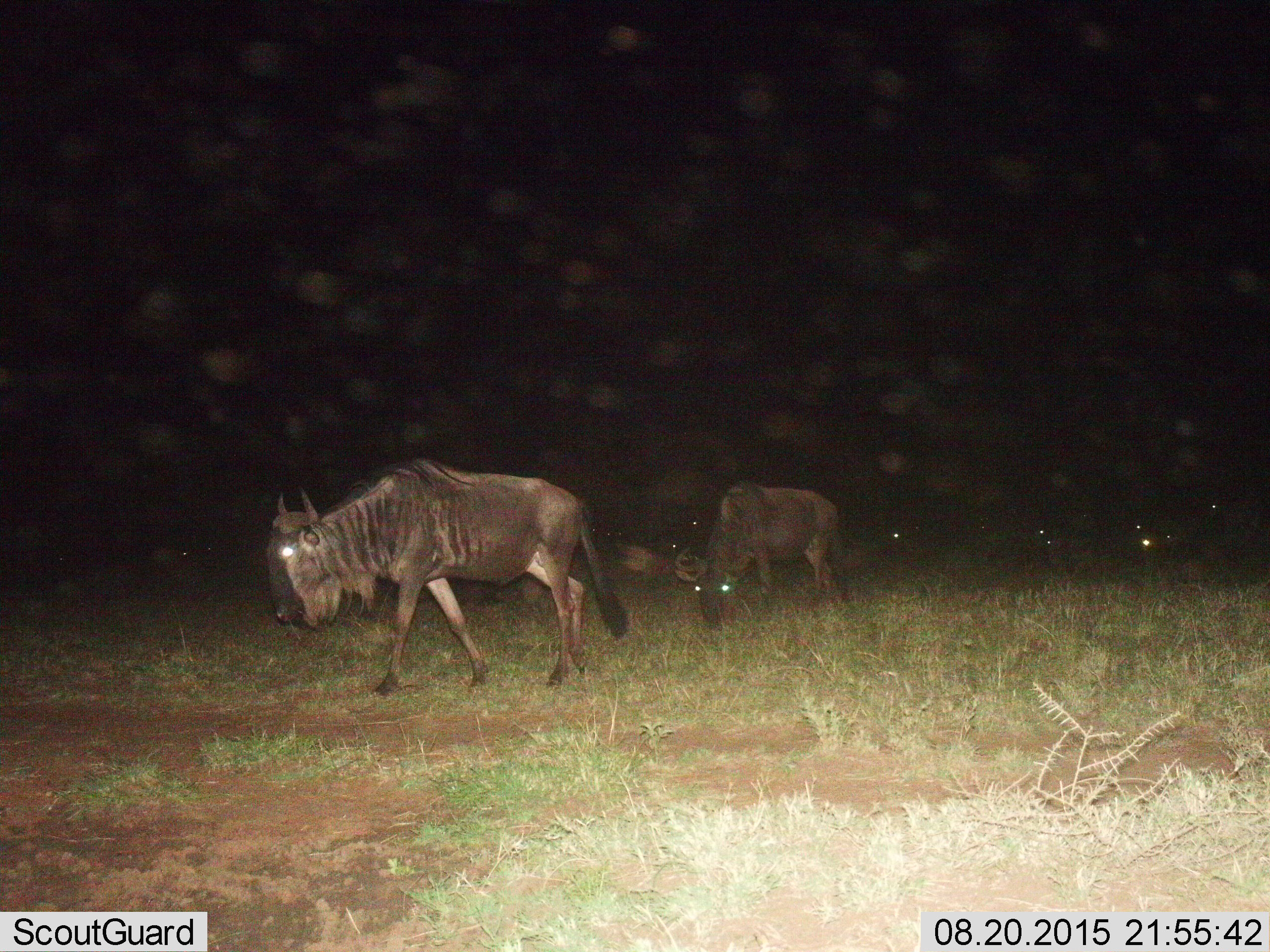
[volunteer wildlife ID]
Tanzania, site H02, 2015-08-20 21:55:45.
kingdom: Animalia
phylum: Chordata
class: Mammalia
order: Artiodactyla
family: Bovidae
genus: Connochaetes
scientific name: Connochaetes taurinus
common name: blue wildebeest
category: wildebeest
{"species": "wildebeest (blue wildebeest) (Connochaetes taurinus)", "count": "6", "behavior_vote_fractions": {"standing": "20%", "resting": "0%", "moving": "90%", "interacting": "0%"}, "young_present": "0%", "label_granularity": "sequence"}